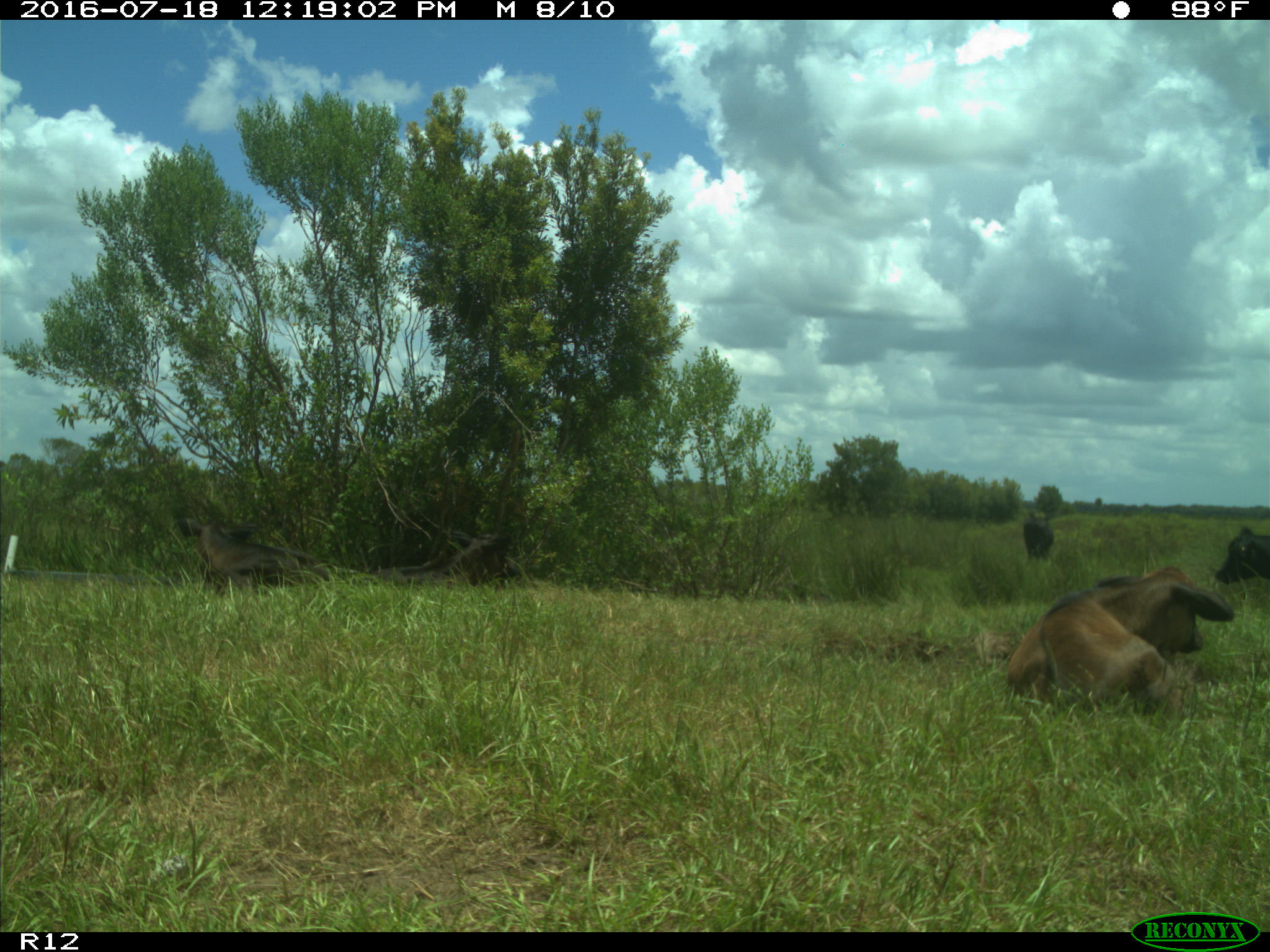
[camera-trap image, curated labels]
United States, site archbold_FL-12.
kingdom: Animalia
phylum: Chordata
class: Mammalia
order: Artiodactyla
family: Bovidae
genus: Bos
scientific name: Bos taurus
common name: domestic cow